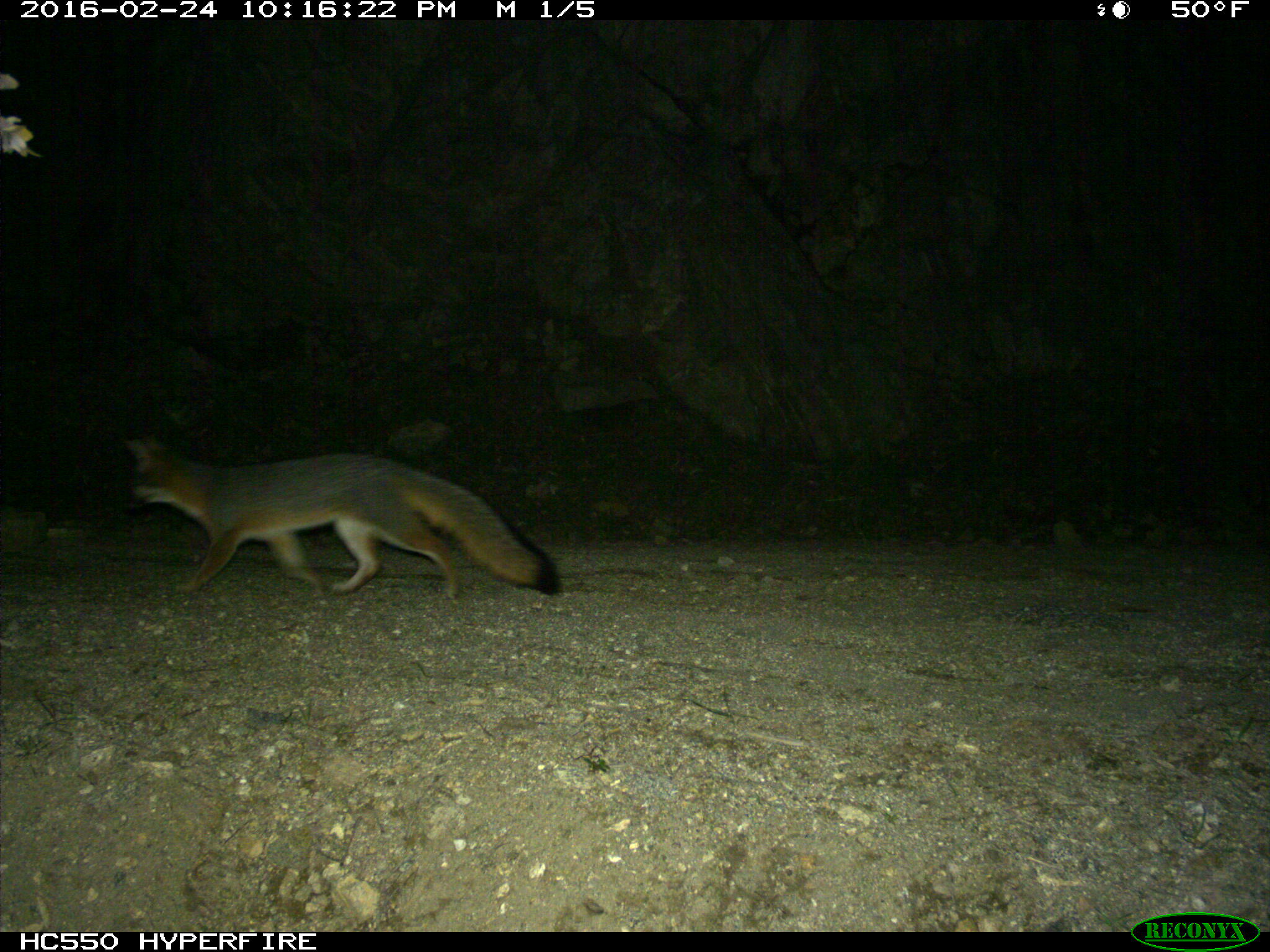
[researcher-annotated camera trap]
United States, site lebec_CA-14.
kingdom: Animalia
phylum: Chordata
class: Mammalia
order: Carnivora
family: Canidae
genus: Urocyon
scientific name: Urocyon cinereoargenteus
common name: gray fox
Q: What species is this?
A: Urocyon cinereoargenteus (gray fox).